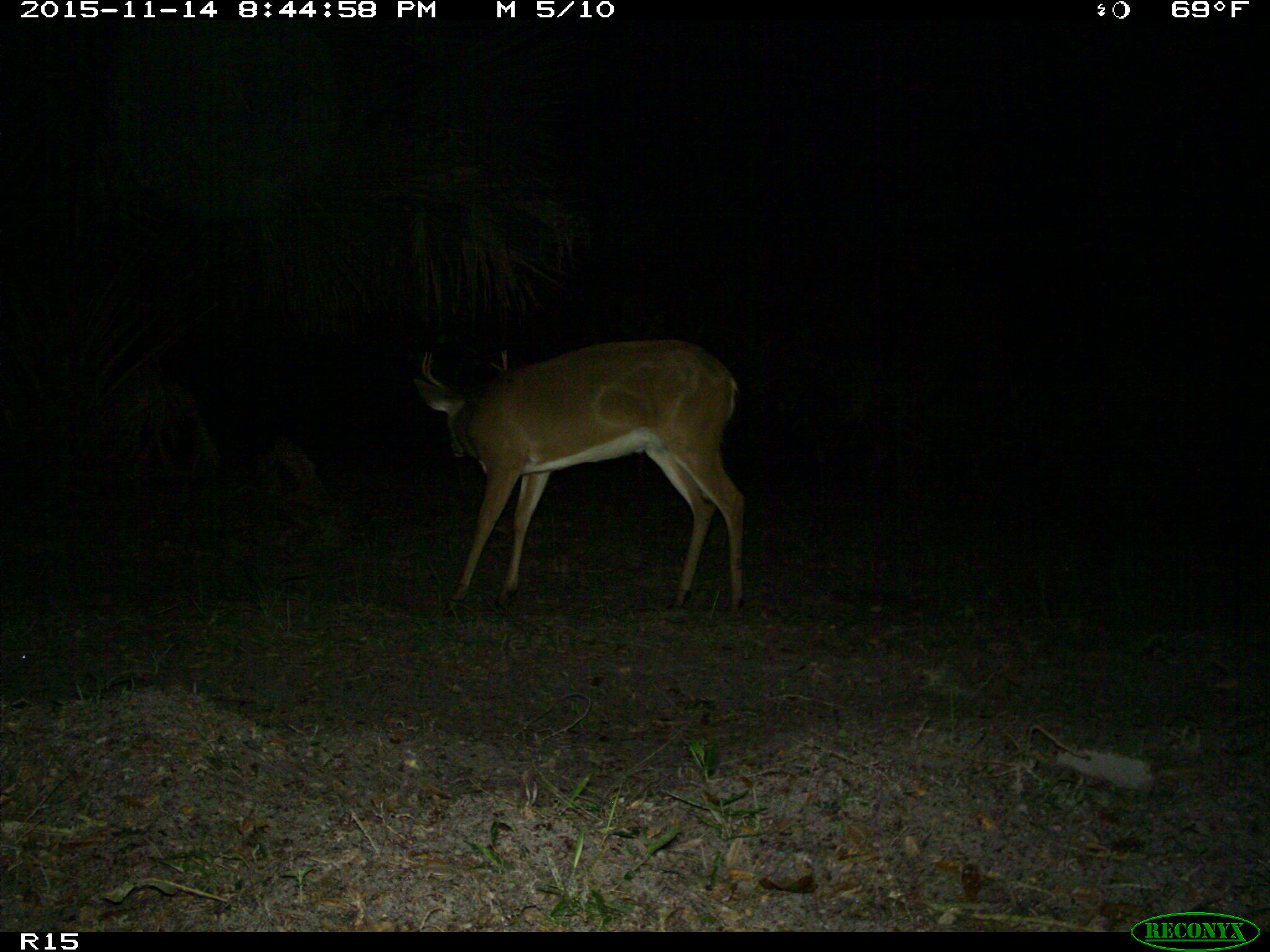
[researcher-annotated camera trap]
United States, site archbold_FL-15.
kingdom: Animalia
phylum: Chordata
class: Mammalia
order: Artiodactyla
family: Cervidae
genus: Odocoileus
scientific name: Odocoileus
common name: deer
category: unidentified deer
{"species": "unidentified deer (deer) (Odocoileus)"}